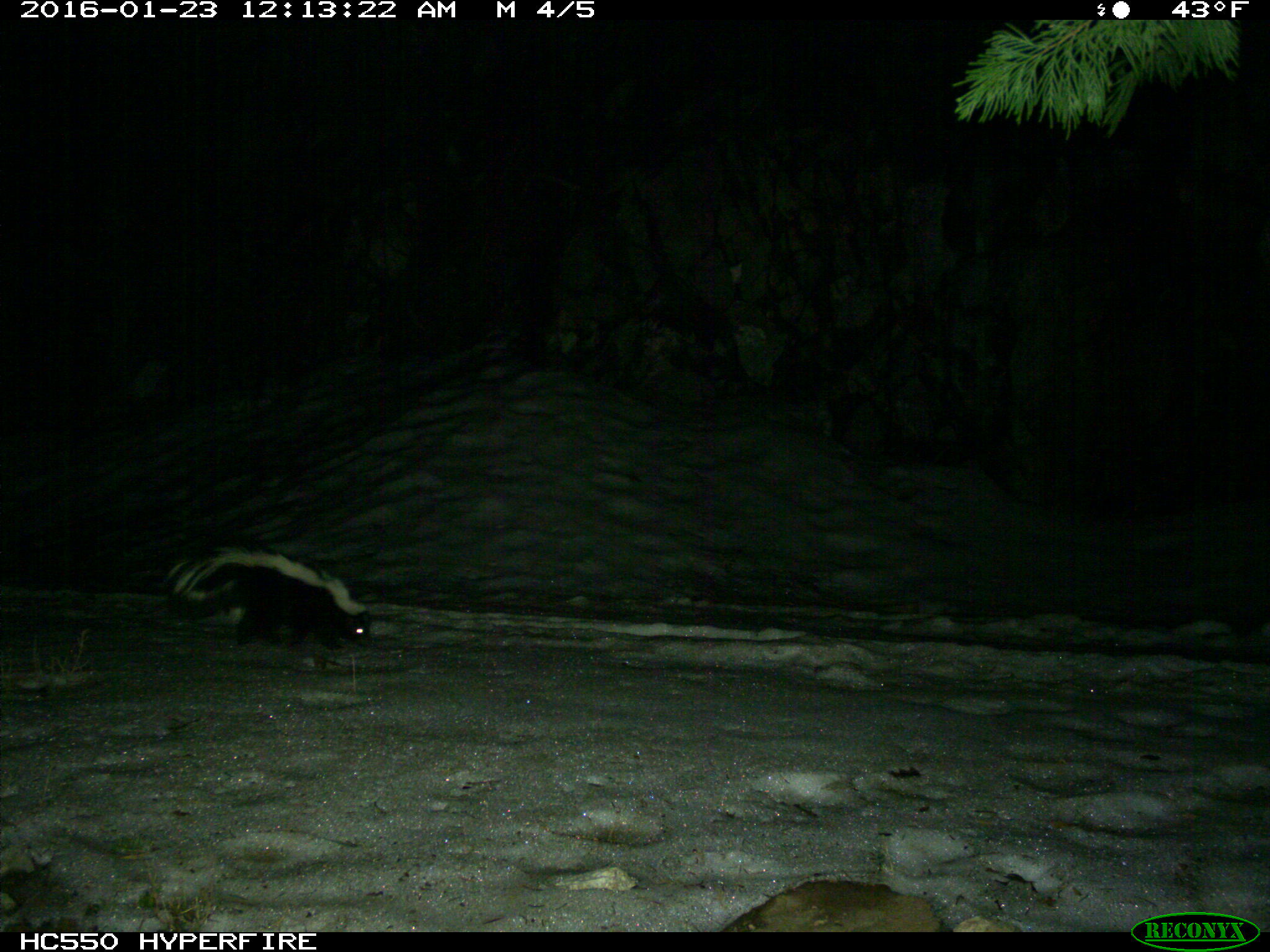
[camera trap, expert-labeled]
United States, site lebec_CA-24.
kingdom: Animalia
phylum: Chordata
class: Mammalia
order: Carnivora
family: Mephitidae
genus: Mephitis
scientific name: Mephitis mephitis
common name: striped skunk